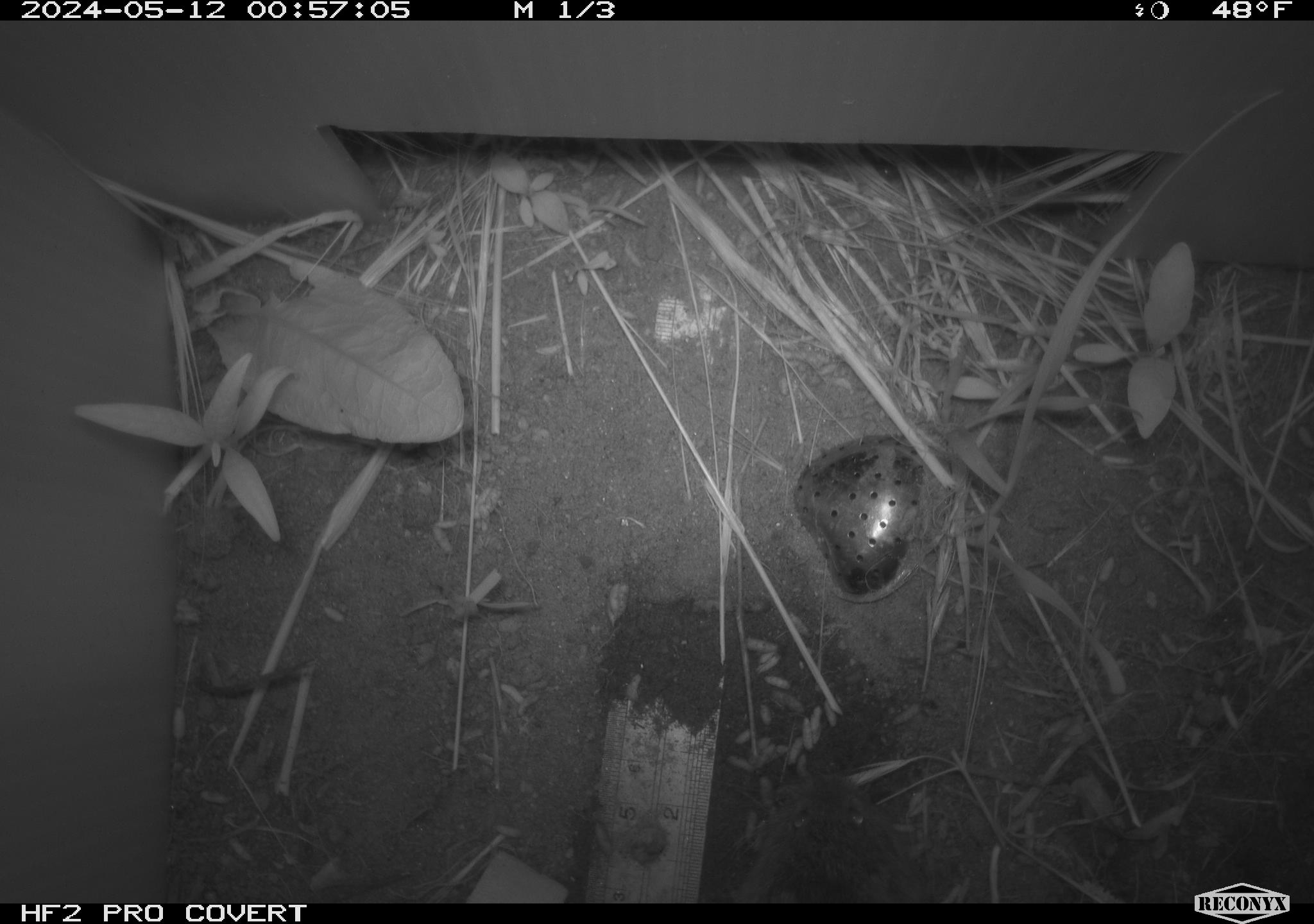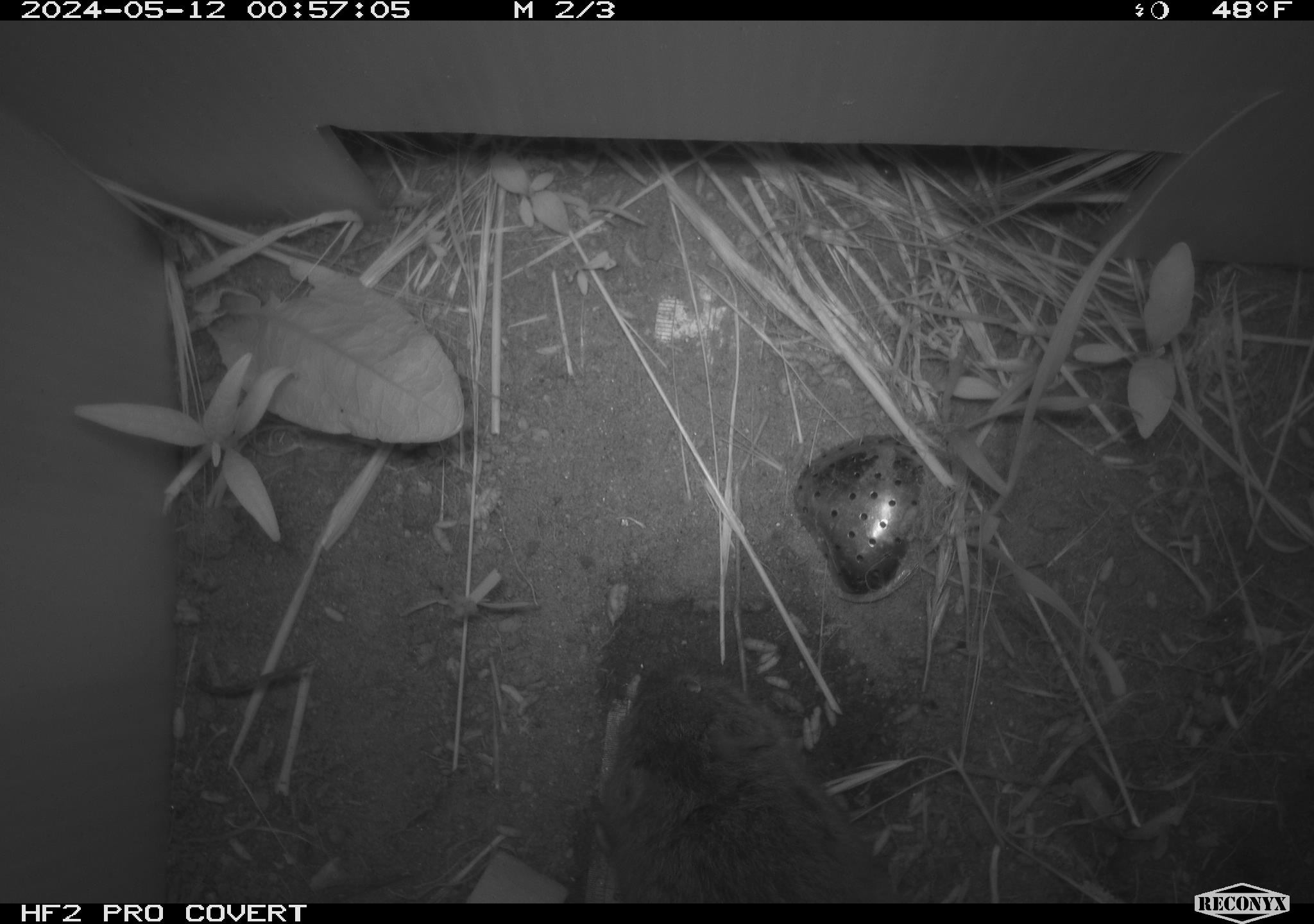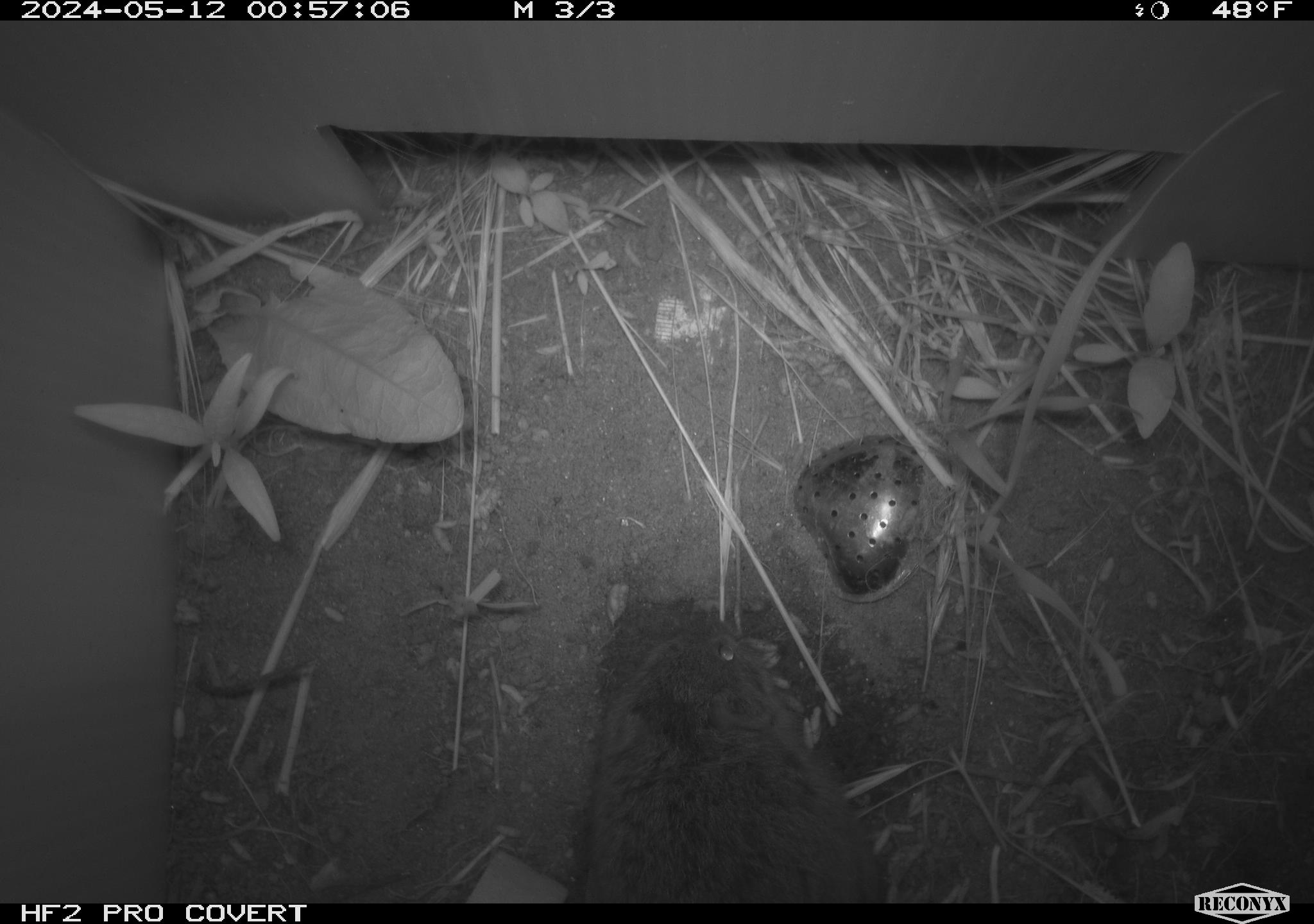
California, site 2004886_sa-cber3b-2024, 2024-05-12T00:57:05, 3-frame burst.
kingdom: Animalia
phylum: Chordata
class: Mammalia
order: Rodentia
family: Cricetidae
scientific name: Arvicolinae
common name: voles, lemmings, and muskrats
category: arvicolinae subfamily